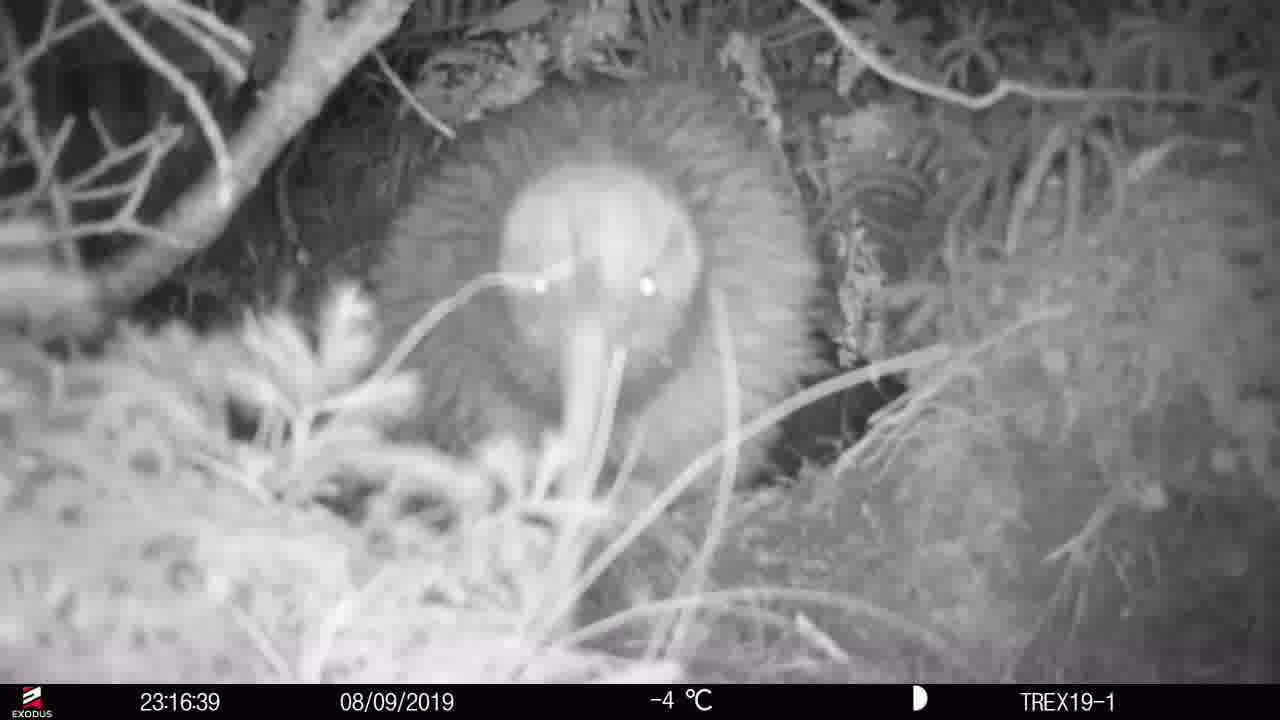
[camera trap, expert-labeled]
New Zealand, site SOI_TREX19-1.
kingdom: Animalia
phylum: Chordata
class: Aves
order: Apterygiformes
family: Apterygidae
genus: Apteryx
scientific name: Apteryx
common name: kiwi